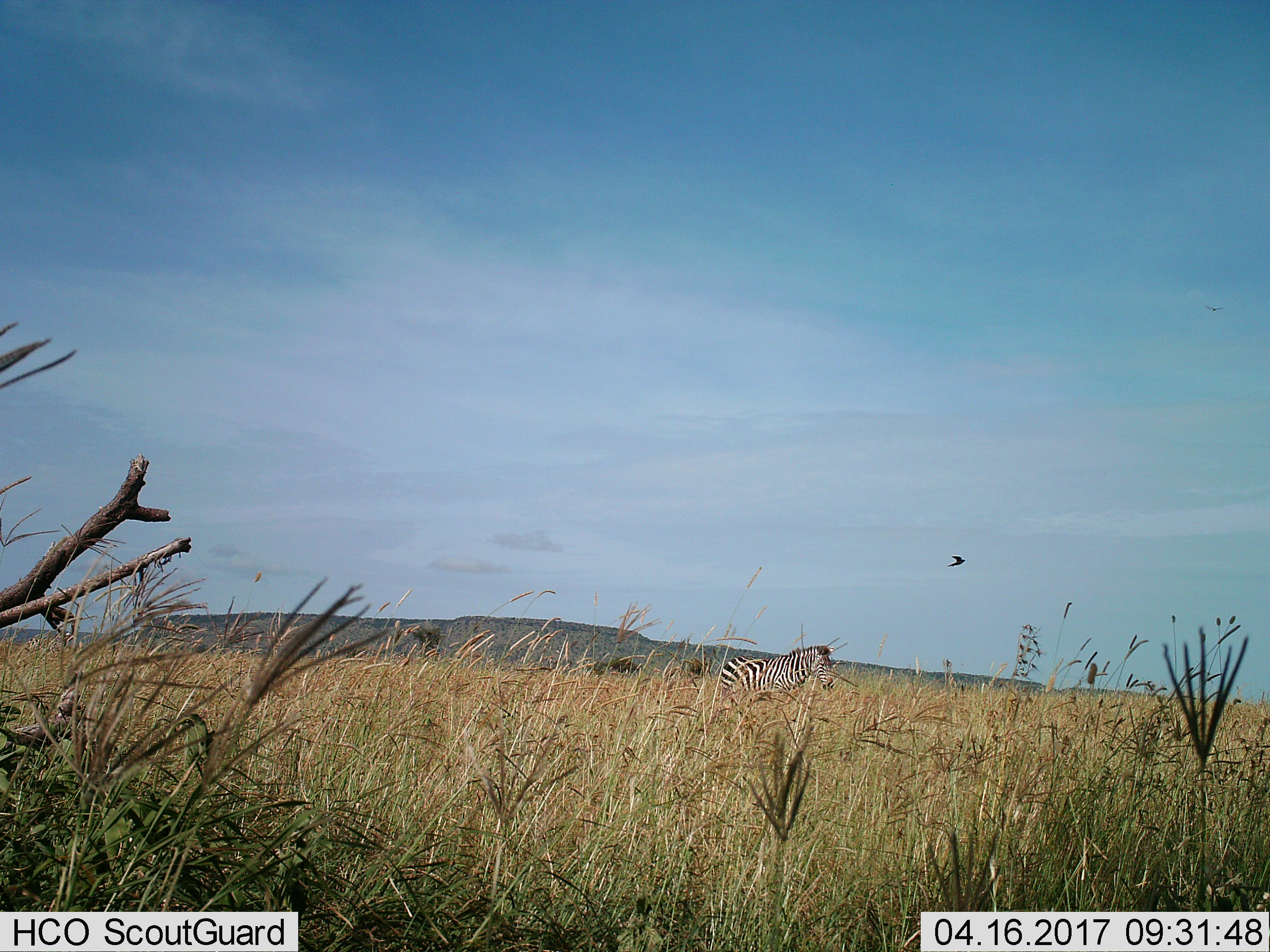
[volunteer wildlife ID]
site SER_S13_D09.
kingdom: Animalia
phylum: Chordata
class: Mammalia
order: Perissodactyla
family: Equidae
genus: Equus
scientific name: Equus quagga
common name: plains zebra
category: zebraplains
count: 1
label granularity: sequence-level